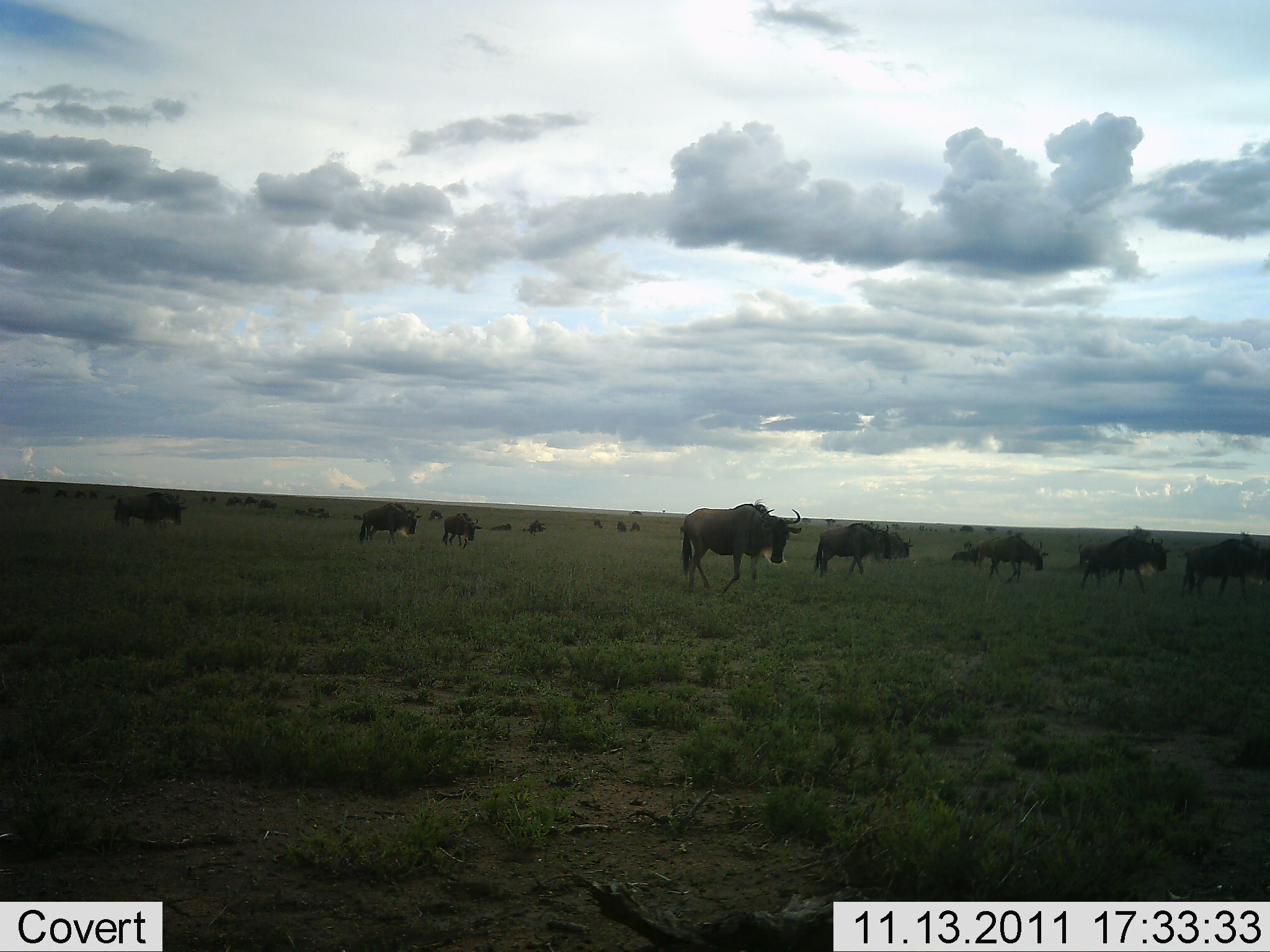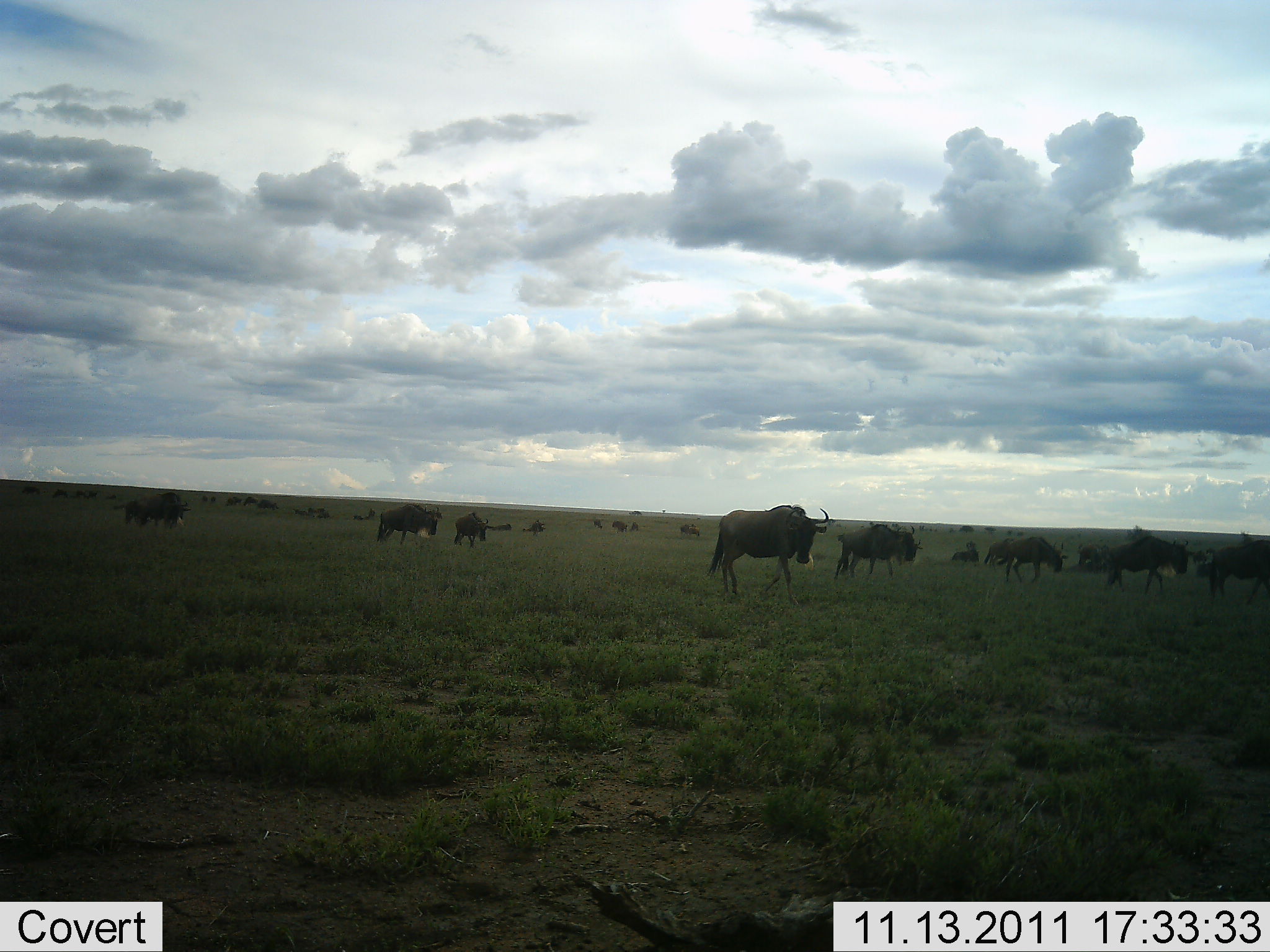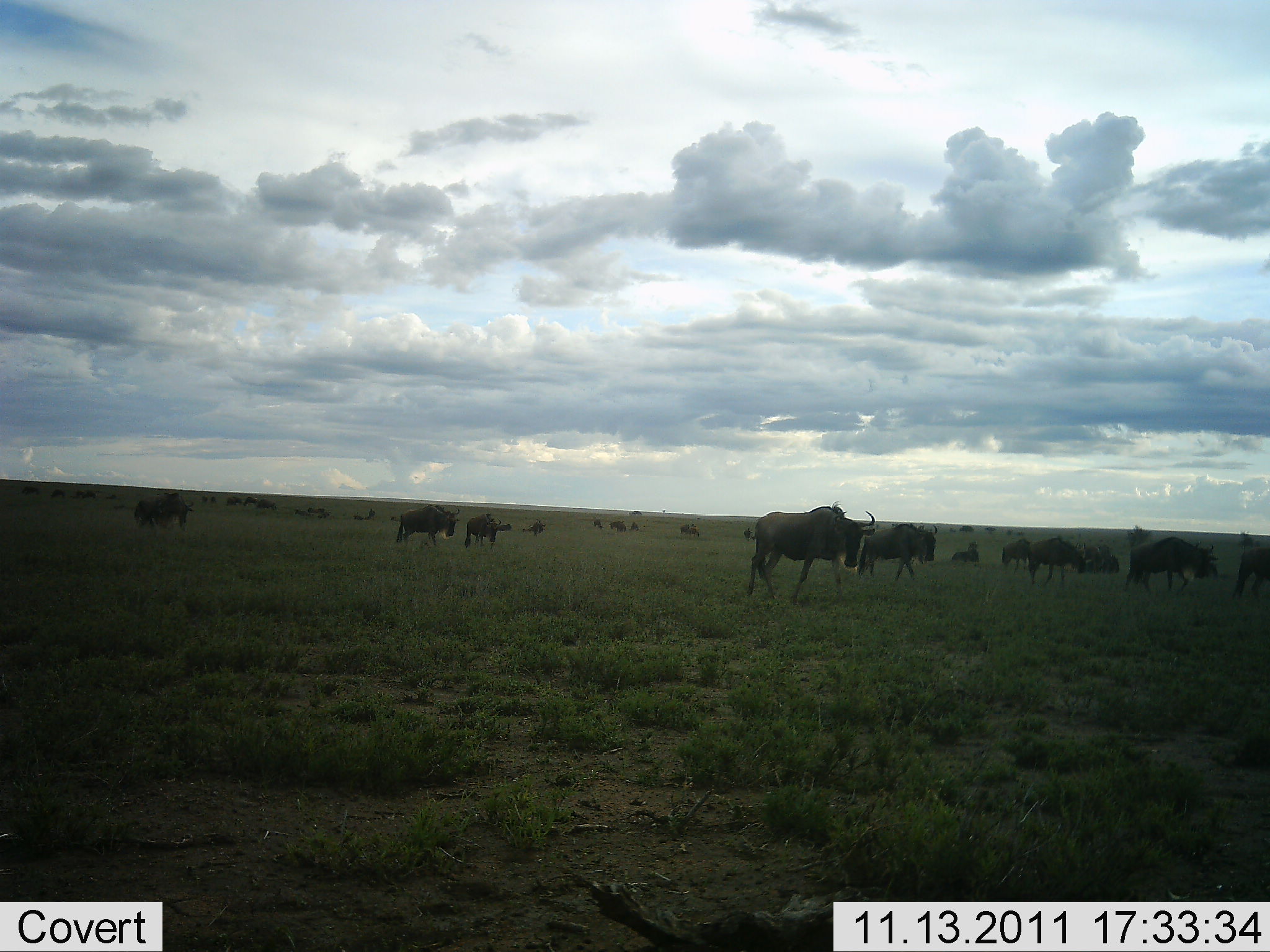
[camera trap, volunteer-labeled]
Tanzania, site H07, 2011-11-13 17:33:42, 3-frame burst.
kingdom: Animalia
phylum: Chordata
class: Mammalia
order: Artiodactyla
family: Bovidae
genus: Connochaetes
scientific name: Connochaetes taurinus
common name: blue wildebeest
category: wildebeest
Wildebeest (blue wildebeest) (Connochaetes taurinus), count 11-50. Behavior (volunteer vote fractions): standing 27%, resting 7%, moving 100%, interacting 0%. Young present (vote fraction): 7%. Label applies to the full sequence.